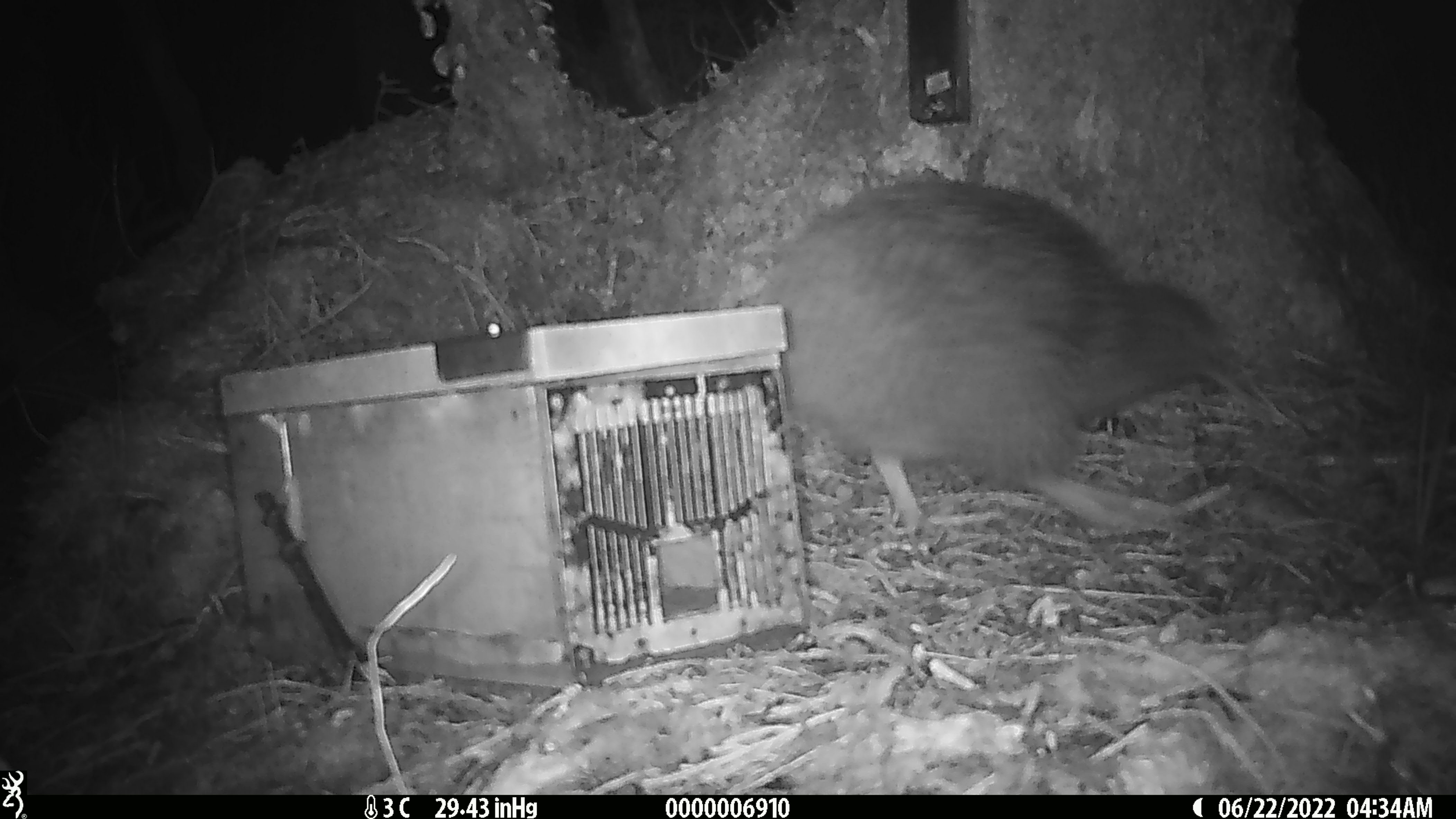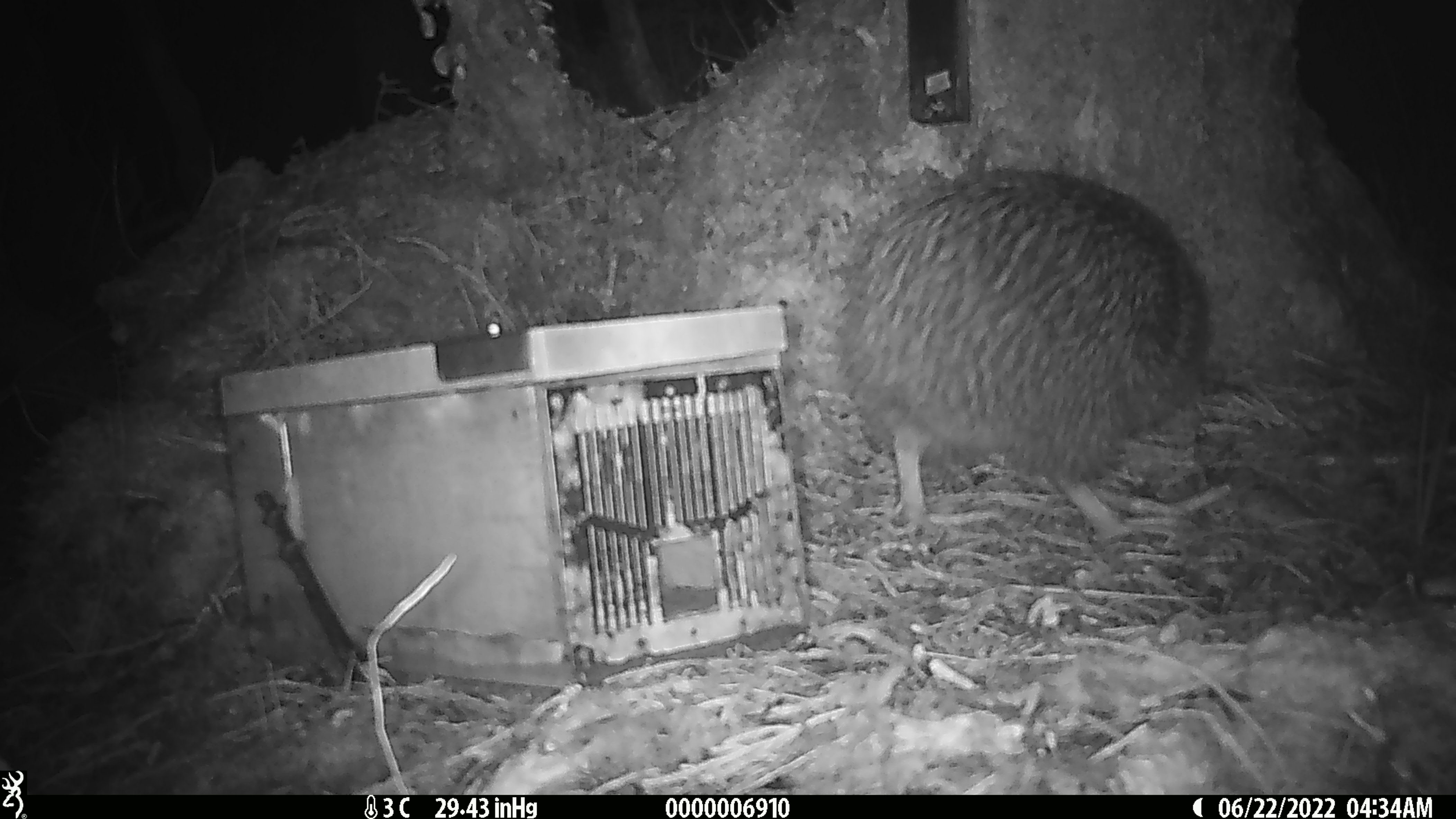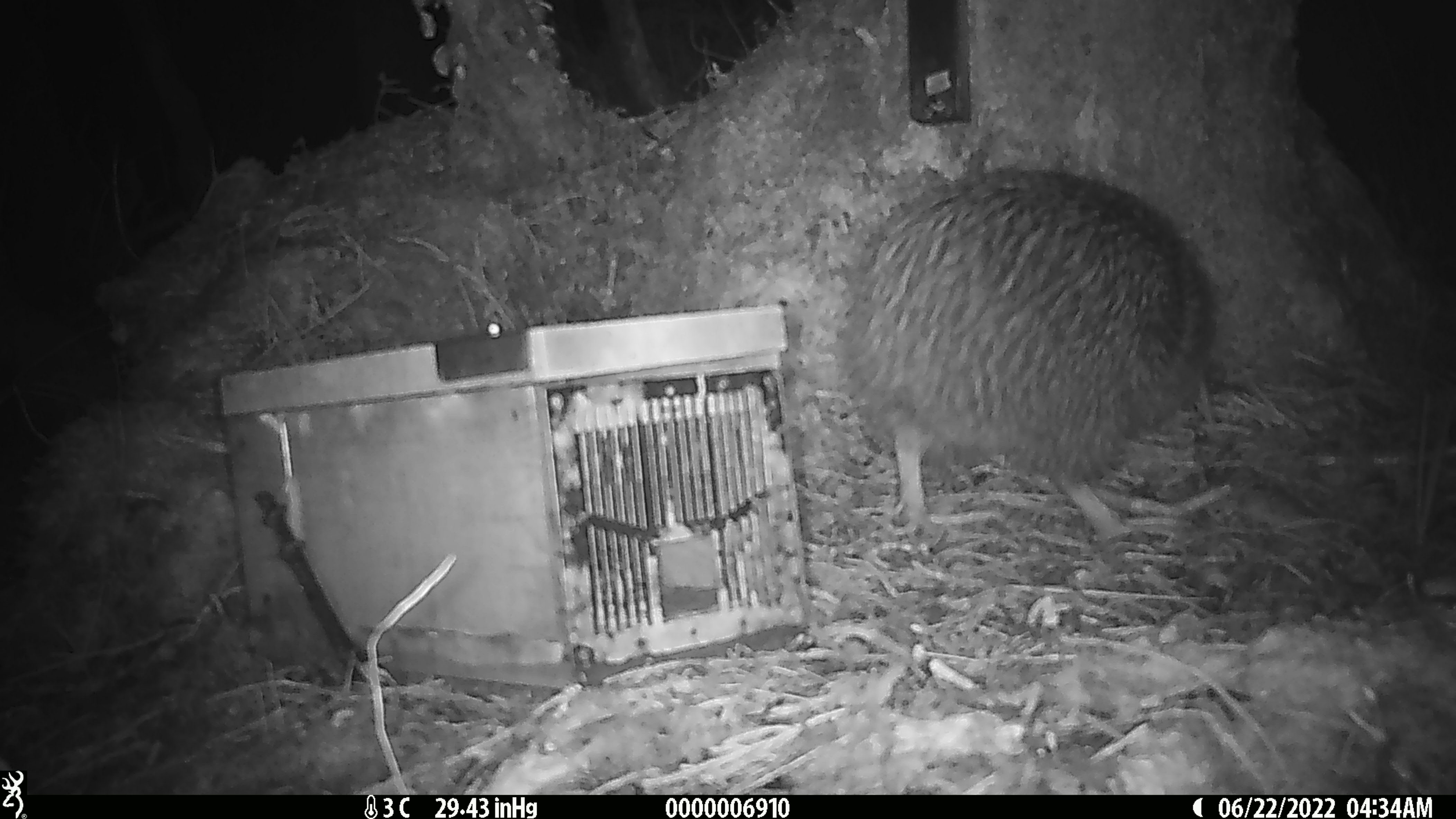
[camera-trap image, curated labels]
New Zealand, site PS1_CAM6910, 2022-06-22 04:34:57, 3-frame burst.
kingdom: Animalia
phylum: Chordata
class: Aves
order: Apterygiformes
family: Apterygidae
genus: Apteryx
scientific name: Apteryx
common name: kiwi